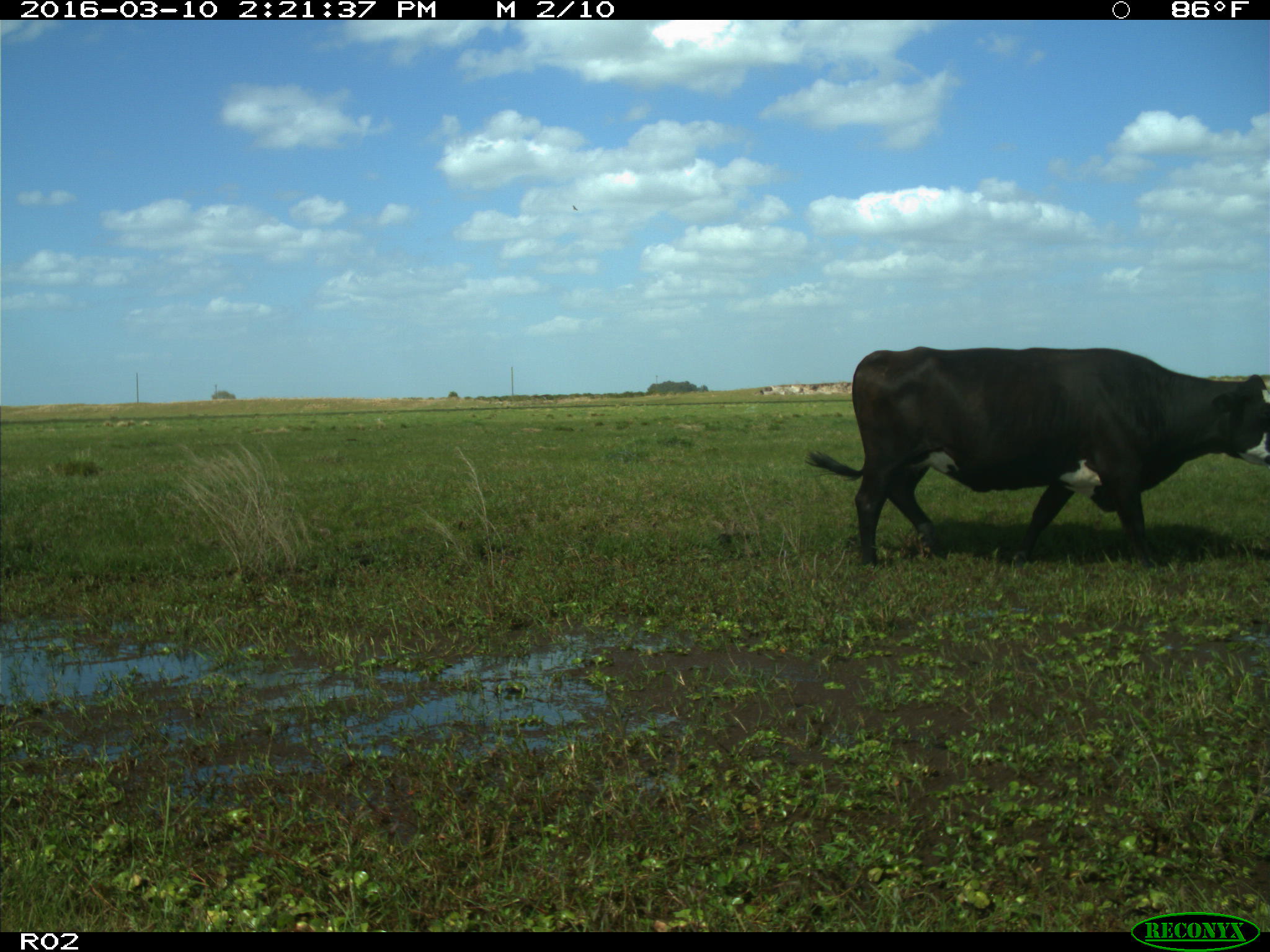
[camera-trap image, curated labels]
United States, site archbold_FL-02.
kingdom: Animalia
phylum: Chordata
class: Mammalia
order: Artiodactyla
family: Bovidae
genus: Bos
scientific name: Bos taurus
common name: domestic cow